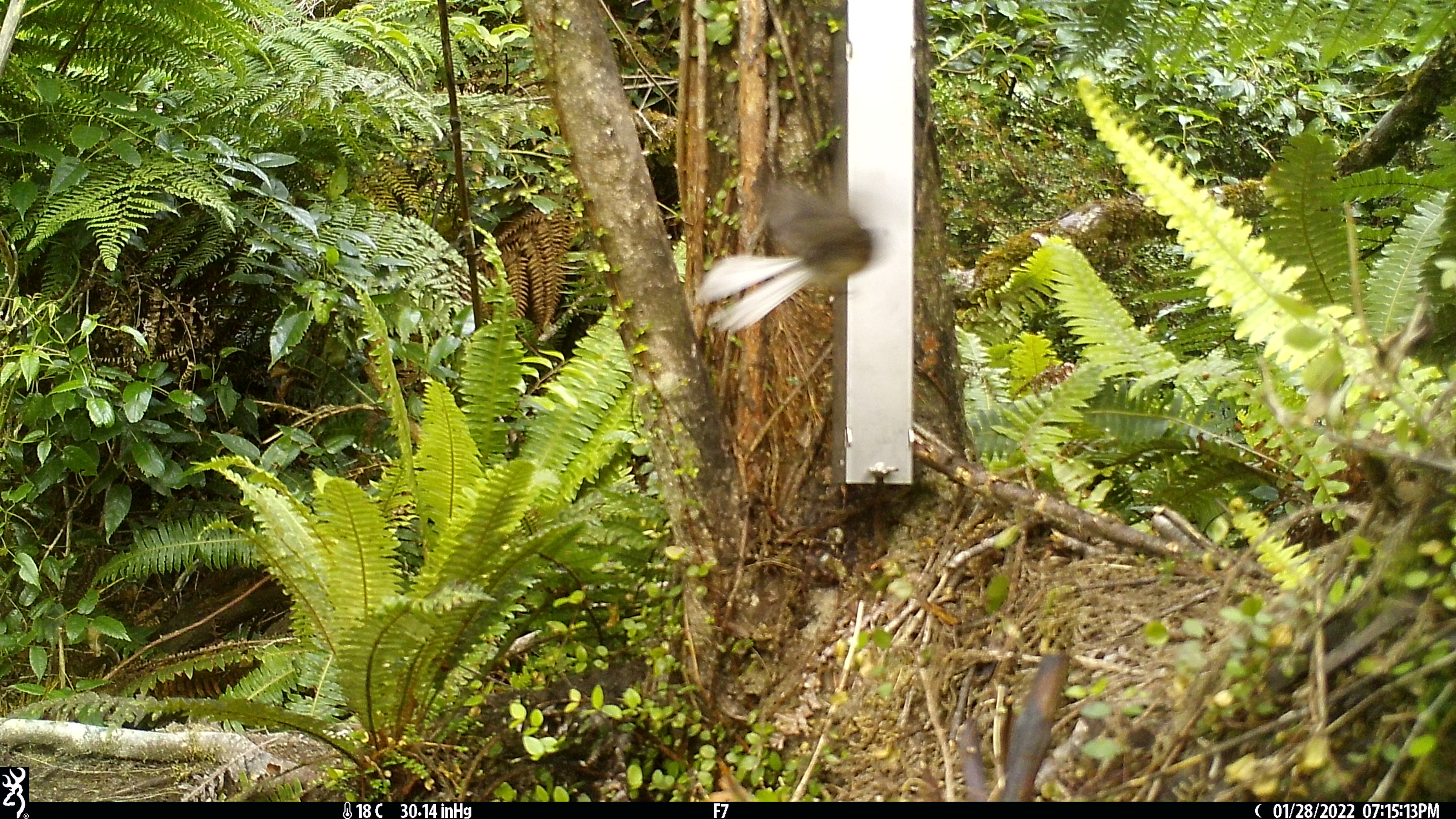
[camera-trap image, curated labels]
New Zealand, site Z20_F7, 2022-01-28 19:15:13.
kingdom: Animalia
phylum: Chordata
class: Aves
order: Passeriformes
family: Rhipiduridae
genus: Rhipidura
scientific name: Rhipidura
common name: fantails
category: fantail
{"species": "fantail (fantails) (Rhipidura)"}